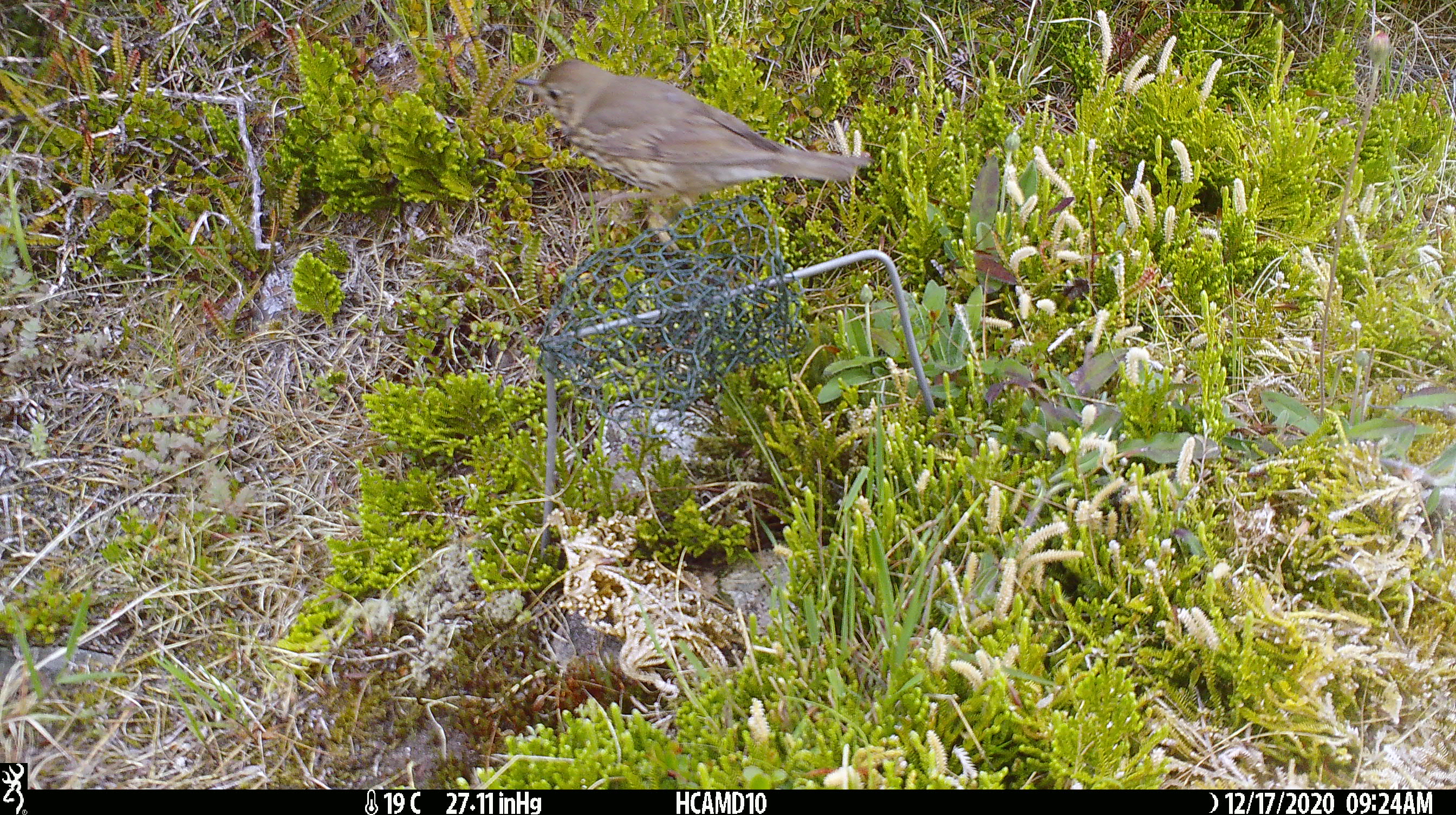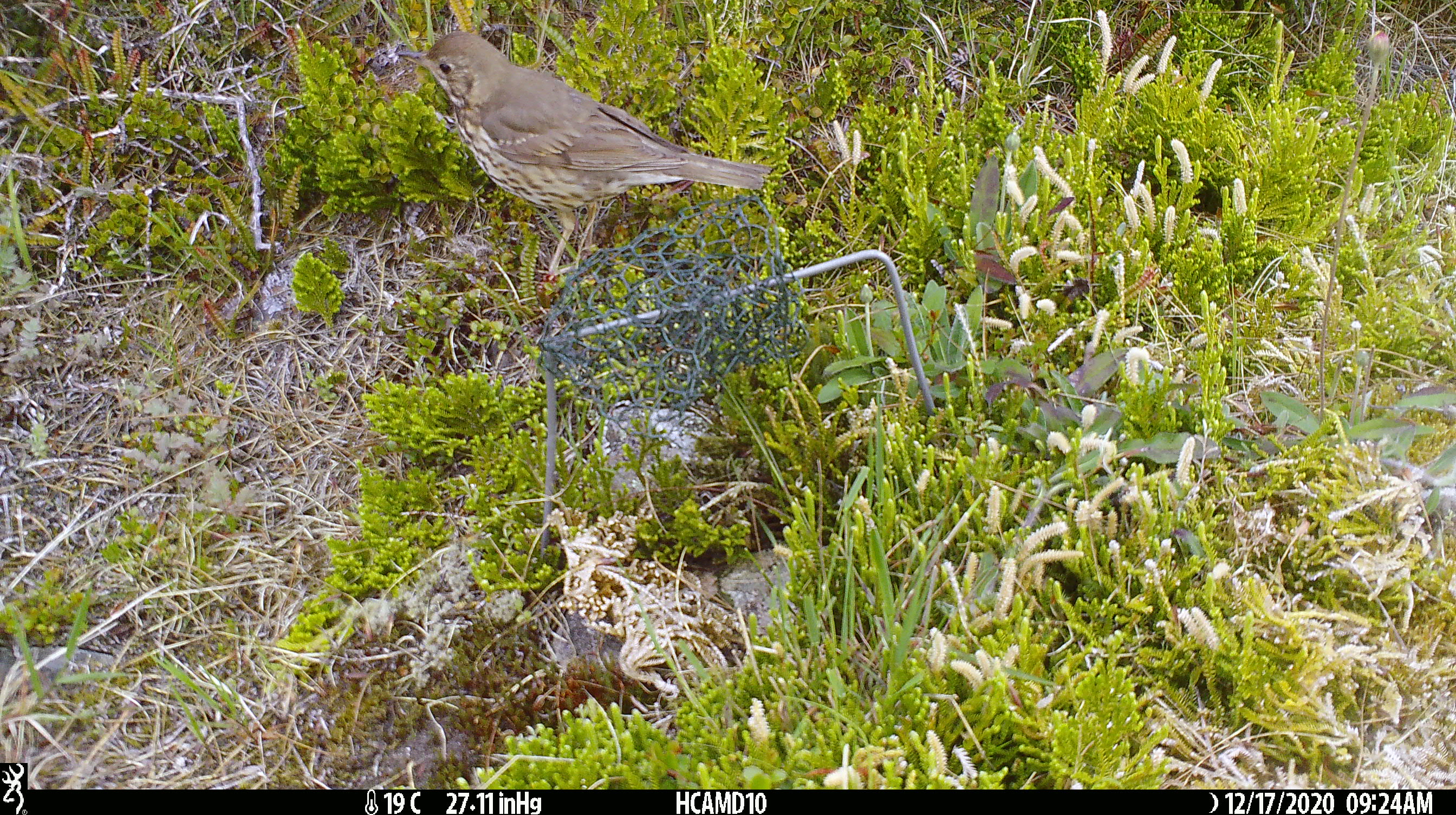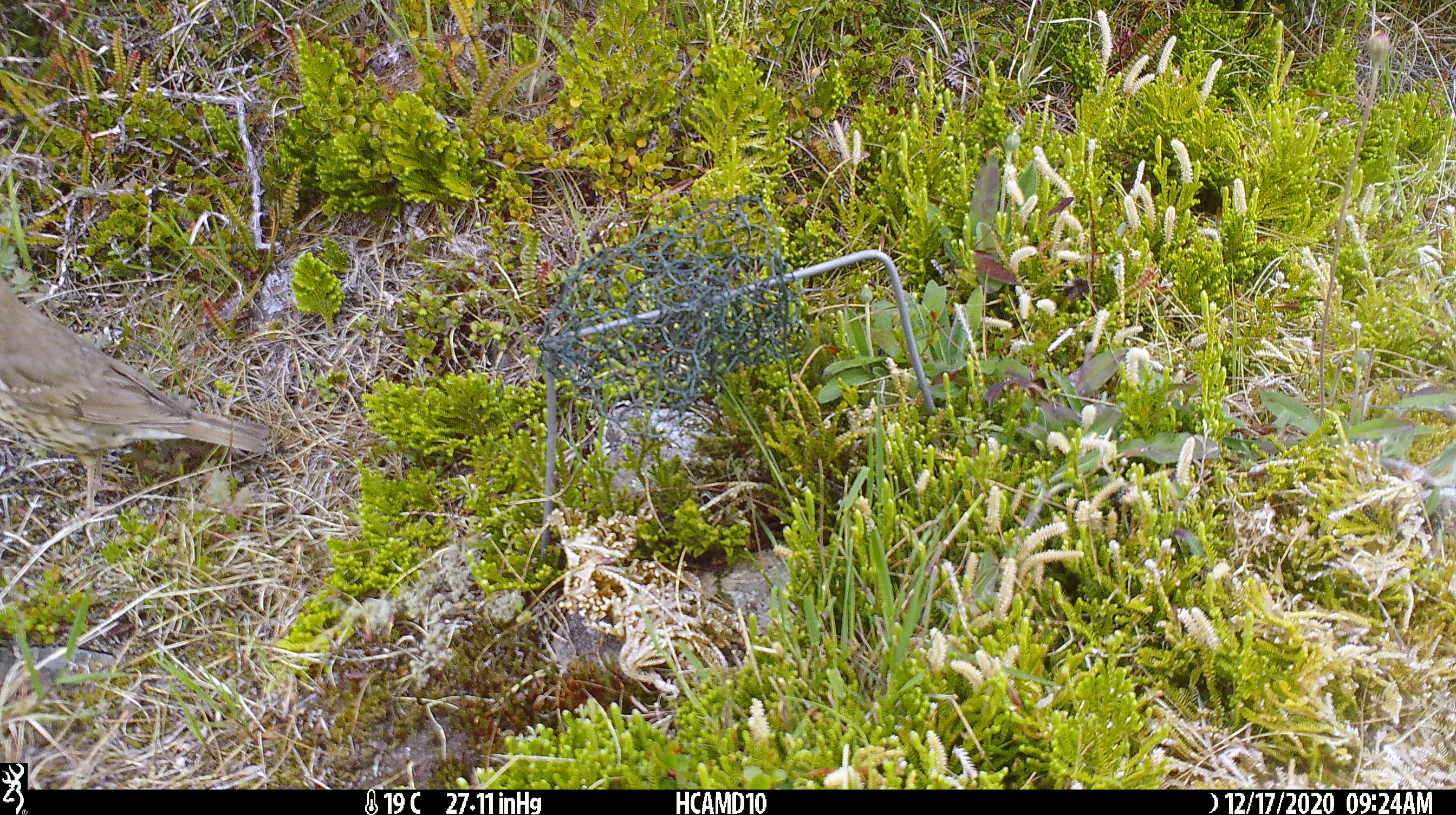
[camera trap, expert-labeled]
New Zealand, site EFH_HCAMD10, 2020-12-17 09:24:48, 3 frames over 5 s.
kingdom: Animalia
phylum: Chordata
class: Aves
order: Passeriformes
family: Turdidae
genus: Turdus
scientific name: Turdus philomelos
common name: song thrush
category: thrush